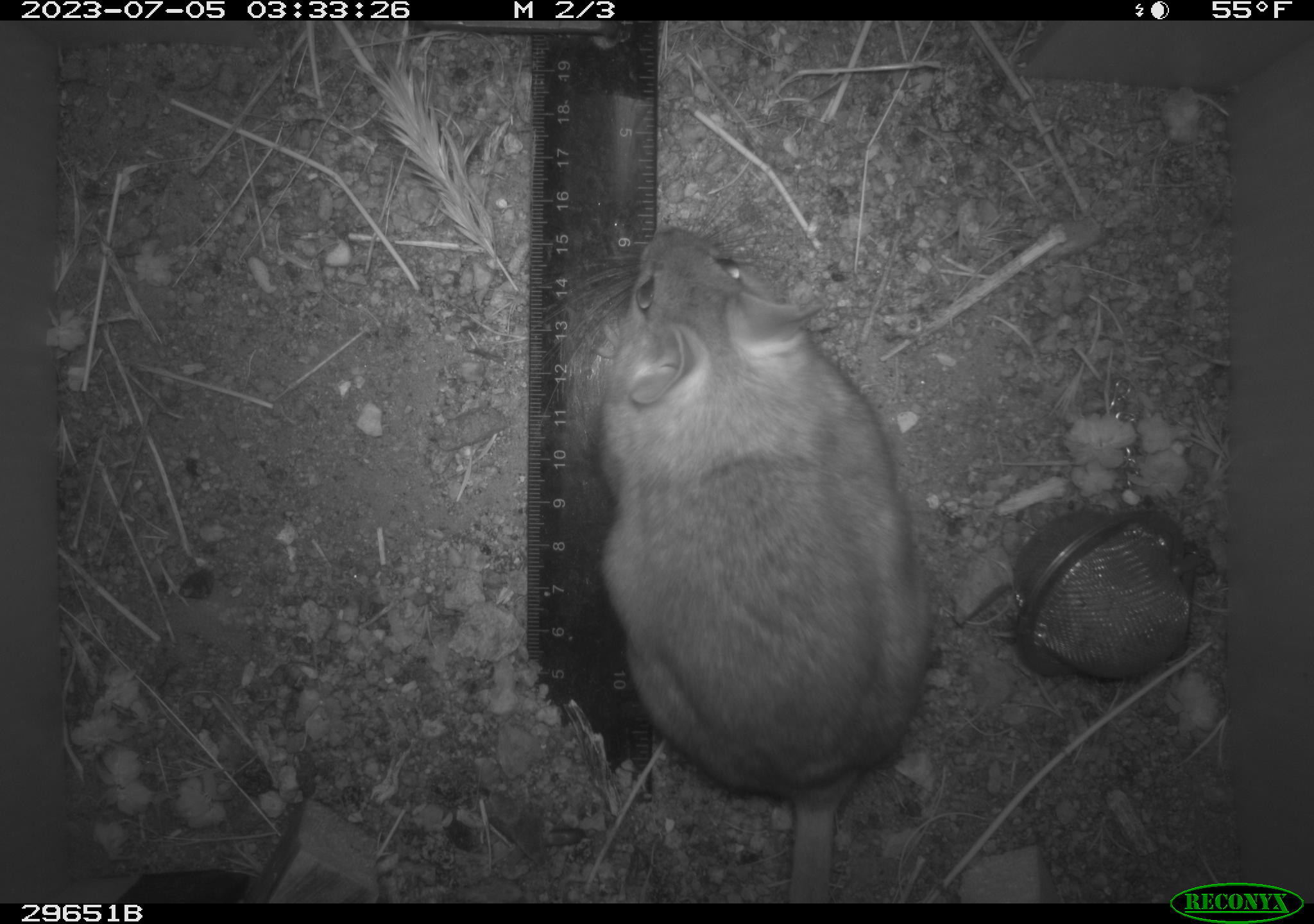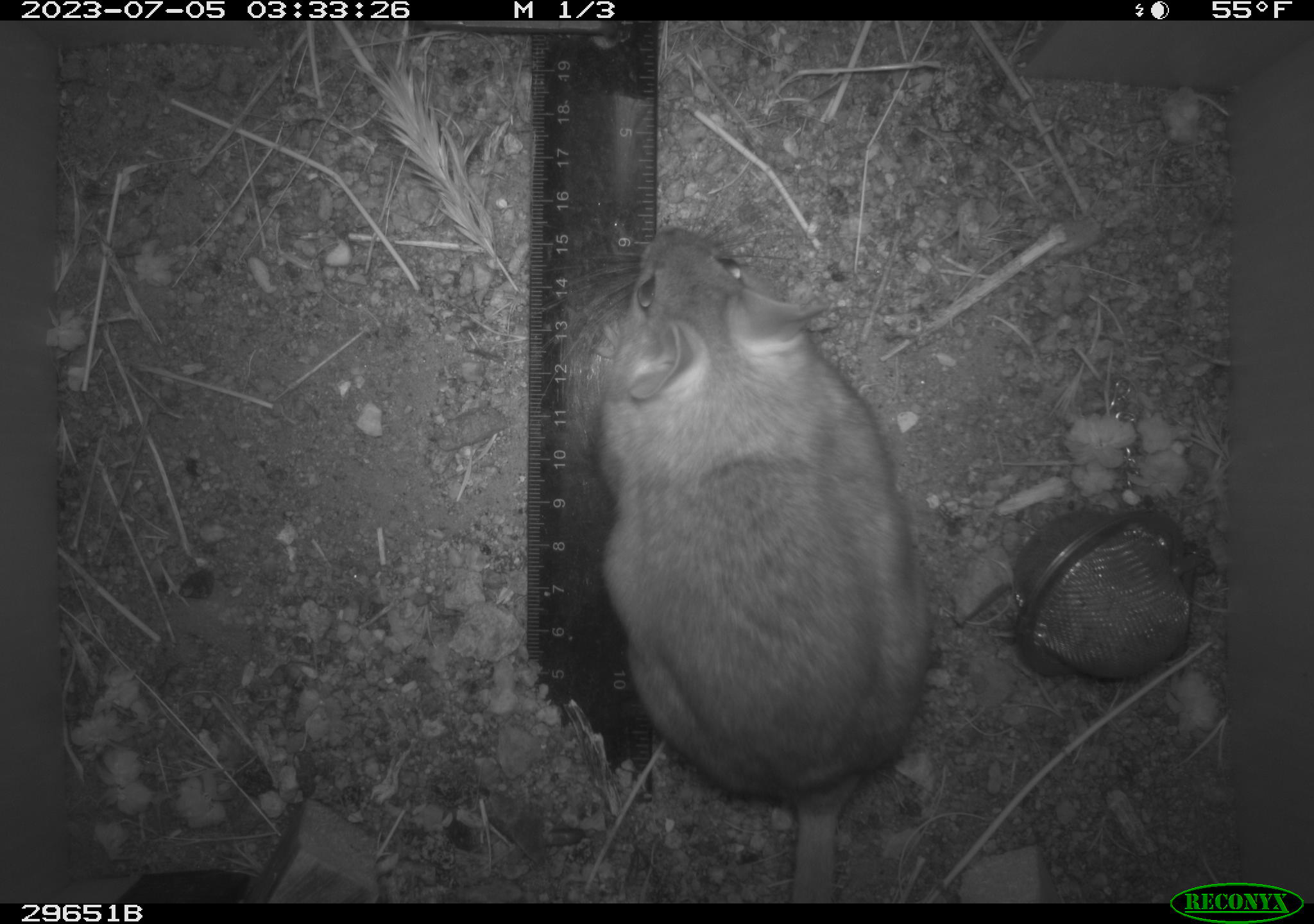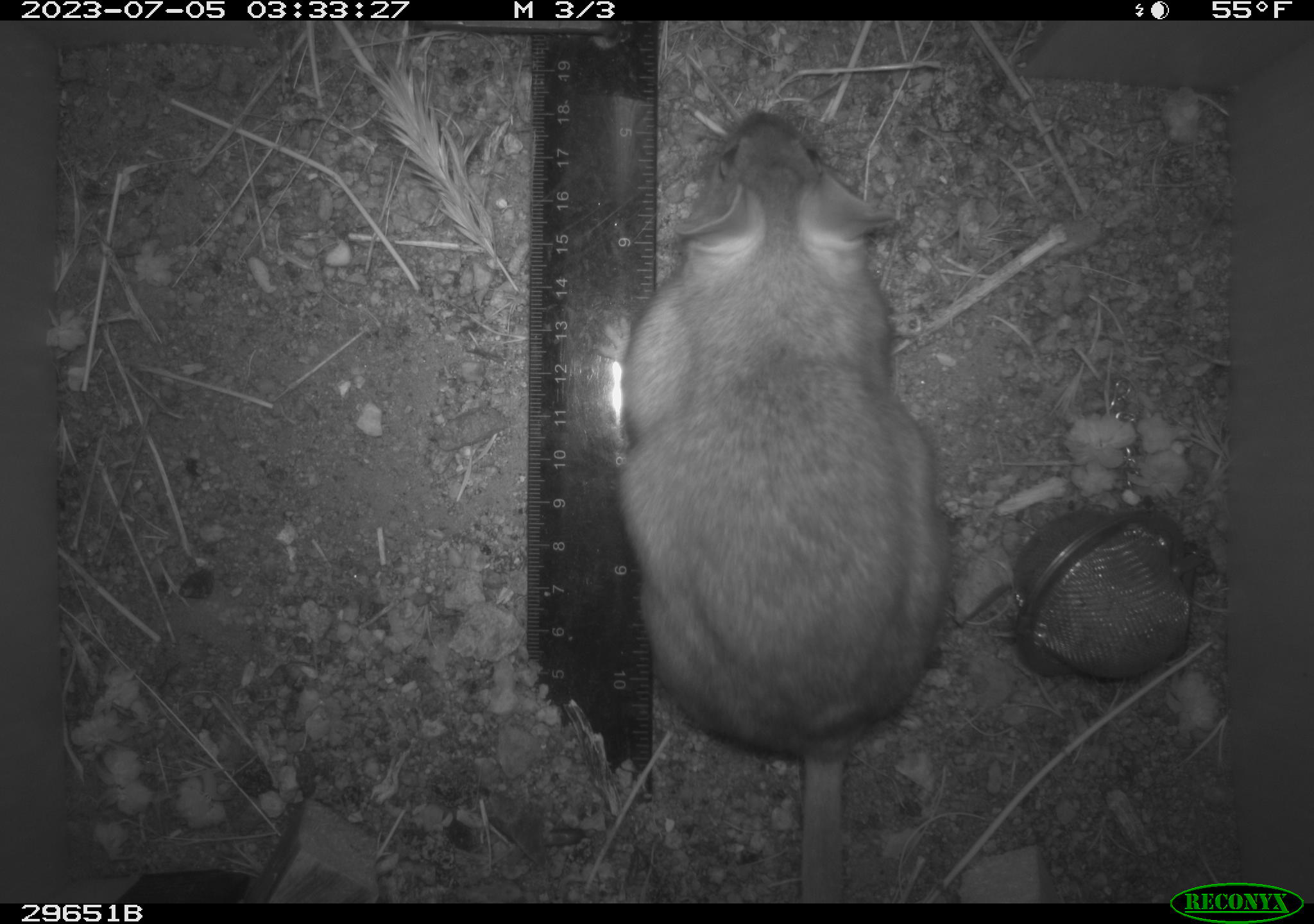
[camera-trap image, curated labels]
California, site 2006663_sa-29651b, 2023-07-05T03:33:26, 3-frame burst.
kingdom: Animalia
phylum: Chordata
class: Mammalia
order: Rodentia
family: Cricetidae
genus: Neotoma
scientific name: Neotoma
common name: pack rat or woodrat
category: neotoma species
Neotoma species (pack rat or woodrat) (Neotoma).